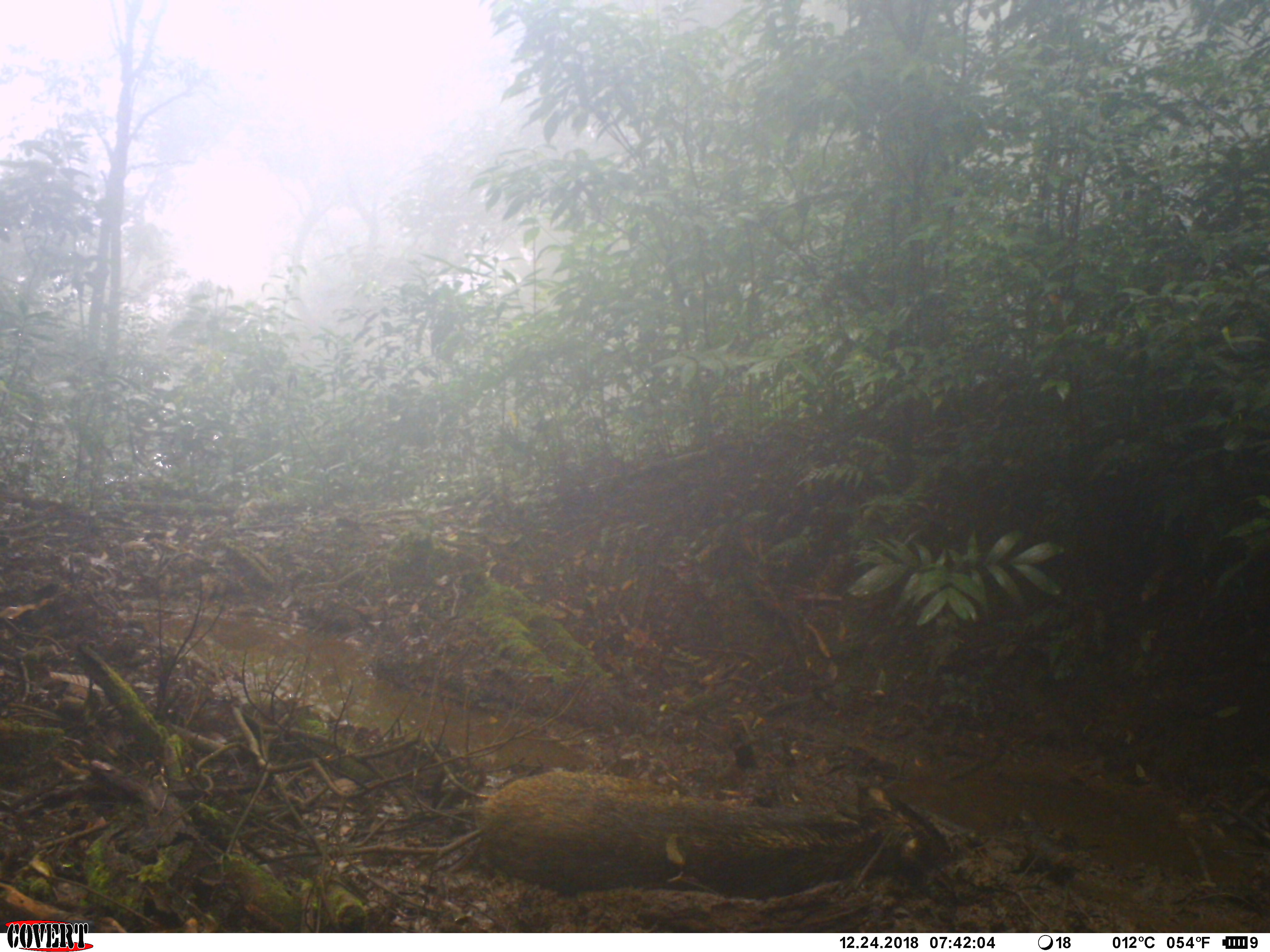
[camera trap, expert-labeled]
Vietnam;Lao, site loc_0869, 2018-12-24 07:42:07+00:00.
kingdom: Animalia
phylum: Chordata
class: Mammalia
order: Artiodactyla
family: Suidae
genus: Sus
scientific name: Sus scrofa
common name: eurasian wild pig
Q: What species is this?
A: Eurasian wild pig (Sus scrofa).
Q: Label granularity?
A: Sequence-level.